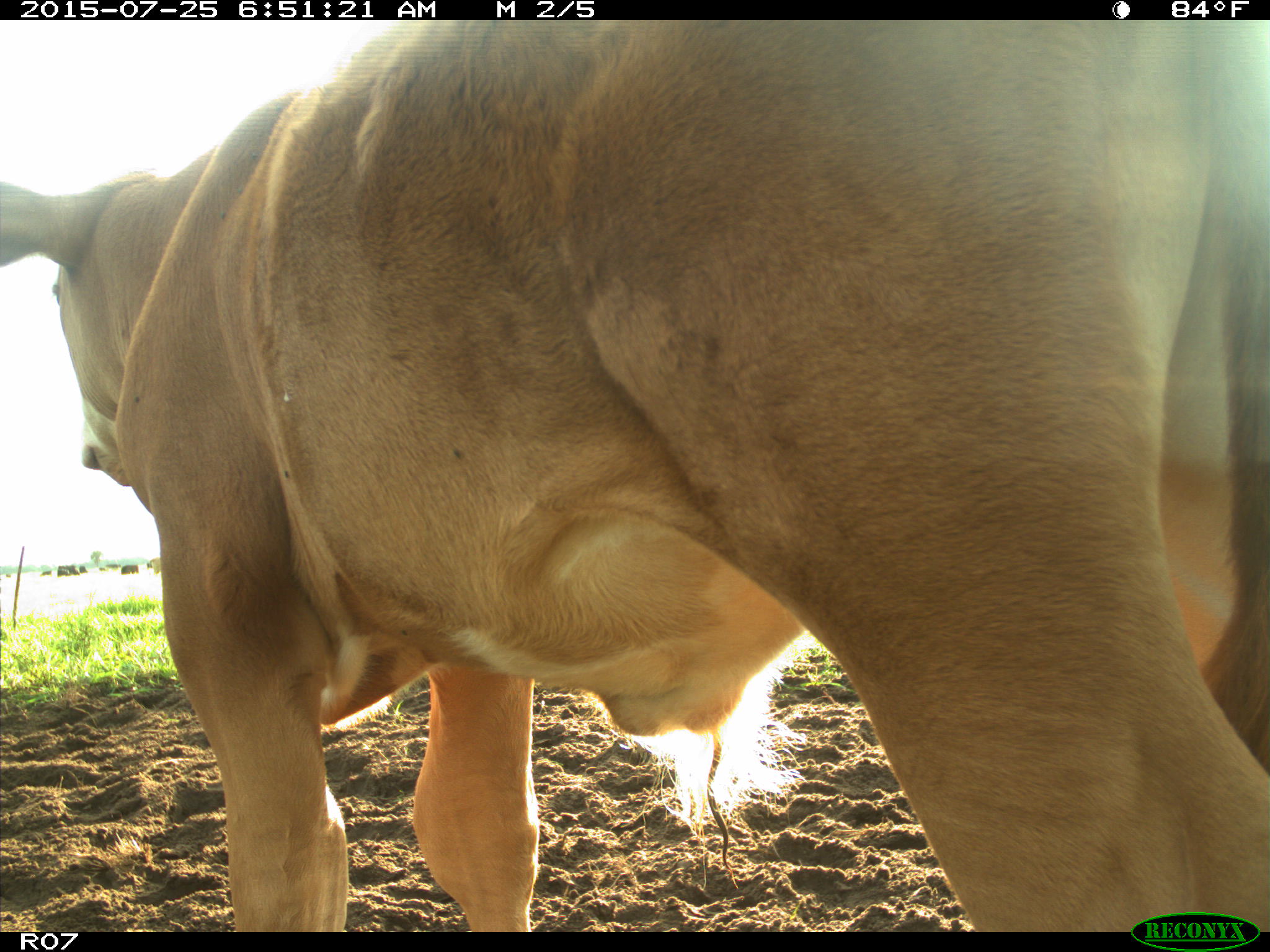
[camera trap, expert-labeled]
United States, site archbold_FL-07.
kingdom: Animalia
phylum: Chordata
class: Mammalia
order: Artiodactyla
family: Bovidae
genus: Bos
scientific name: Bos taurus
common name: domestic cow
Bos taurus (domestic cow).